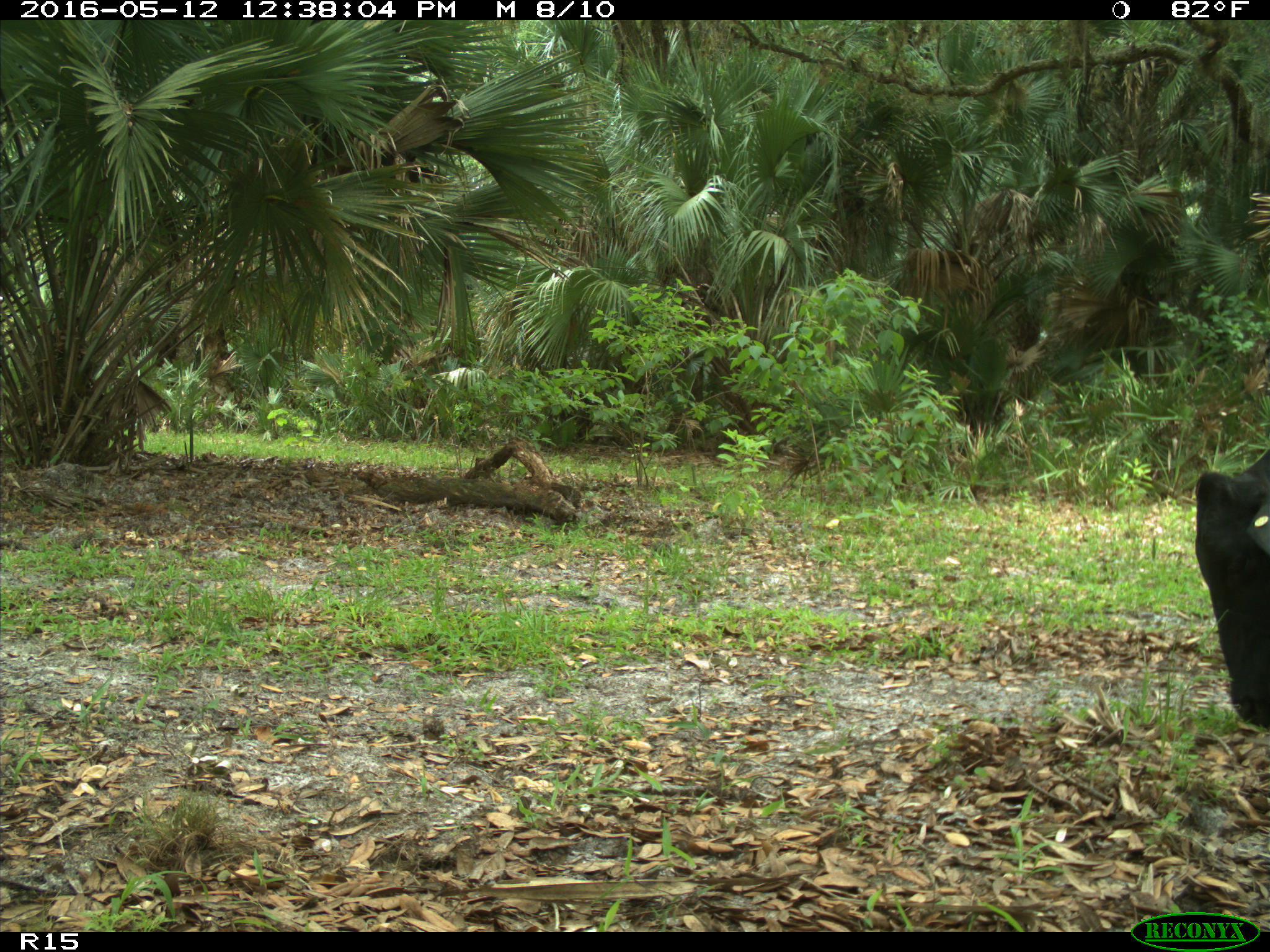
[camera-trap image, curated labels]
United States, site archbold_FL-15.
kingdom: Animalia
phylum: Chordata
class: Mammalia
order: Artiodactyla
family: Bovidae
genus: Bos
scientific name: Bos taurus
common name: domestic cow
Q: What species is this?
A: Bos taurus (domestic cow).